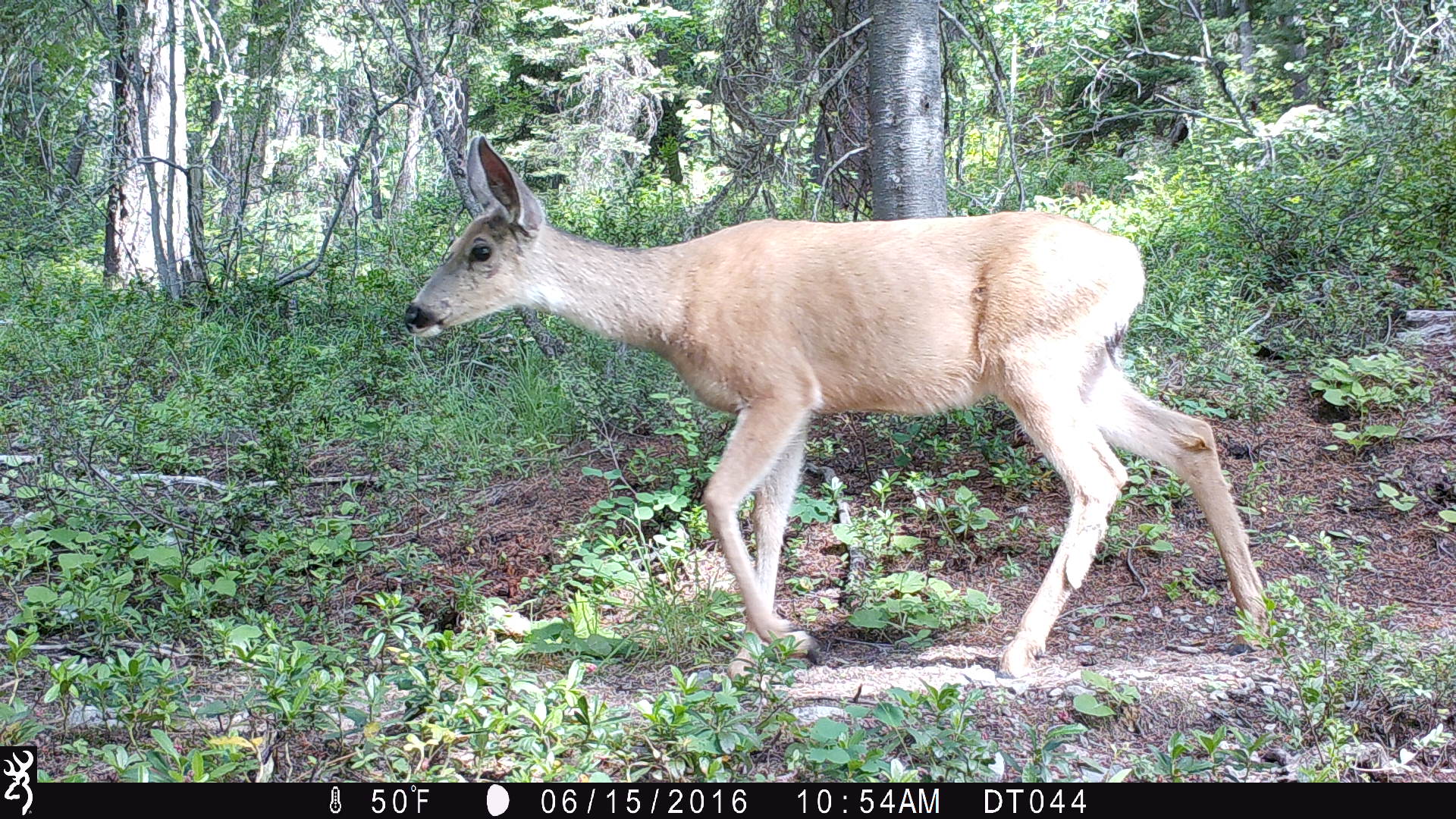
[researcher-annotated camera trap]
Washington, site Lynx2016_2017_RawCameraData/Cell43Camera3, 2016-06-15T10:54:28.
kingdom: Animalia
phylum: Chordata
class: Mammalia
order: Artiodactyla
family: Cervidae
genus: Odocoileus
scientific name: Odocoileus hemionus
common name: mule deer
Odocoileus hemionus (mule deer). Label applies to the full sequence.